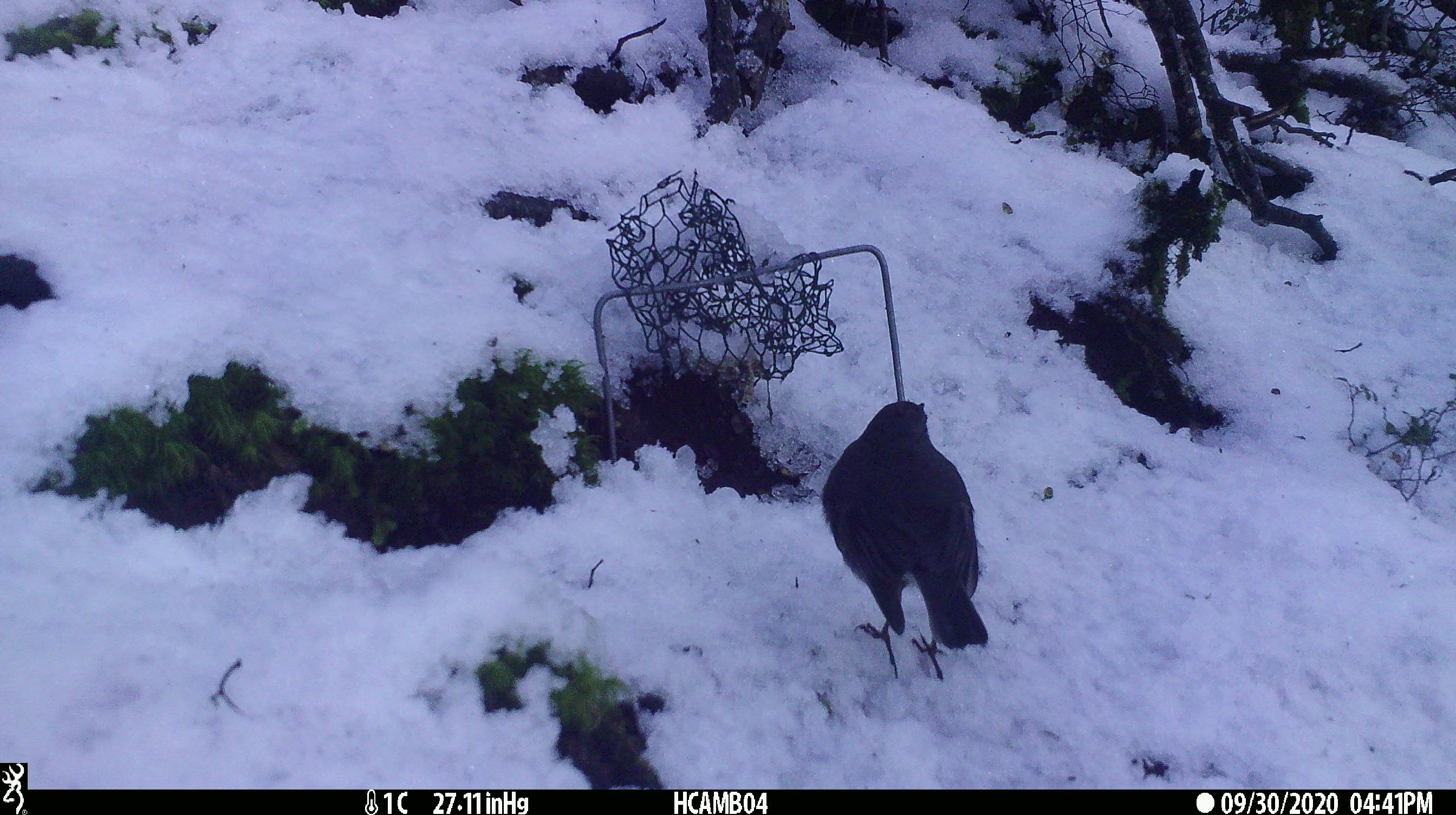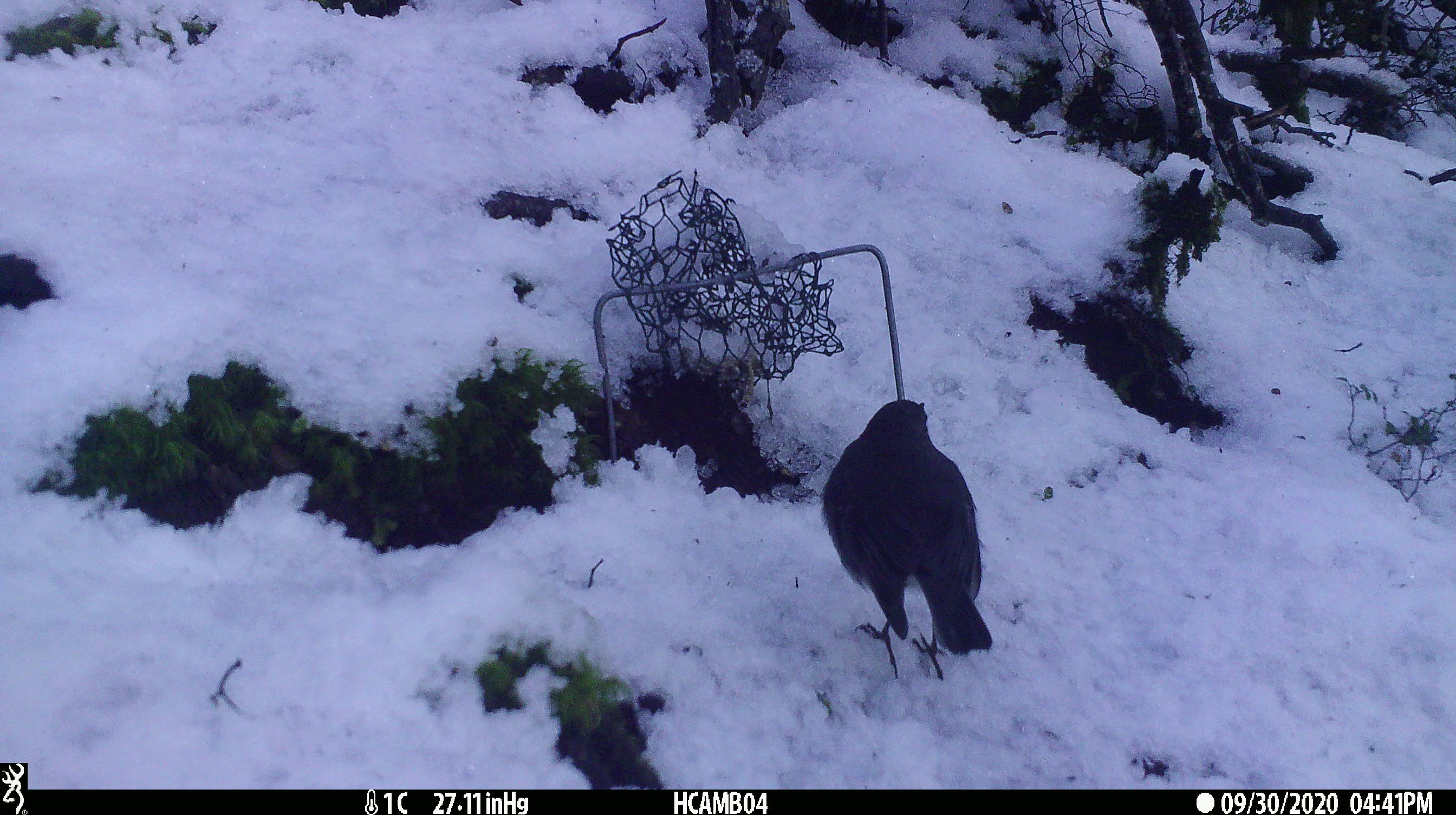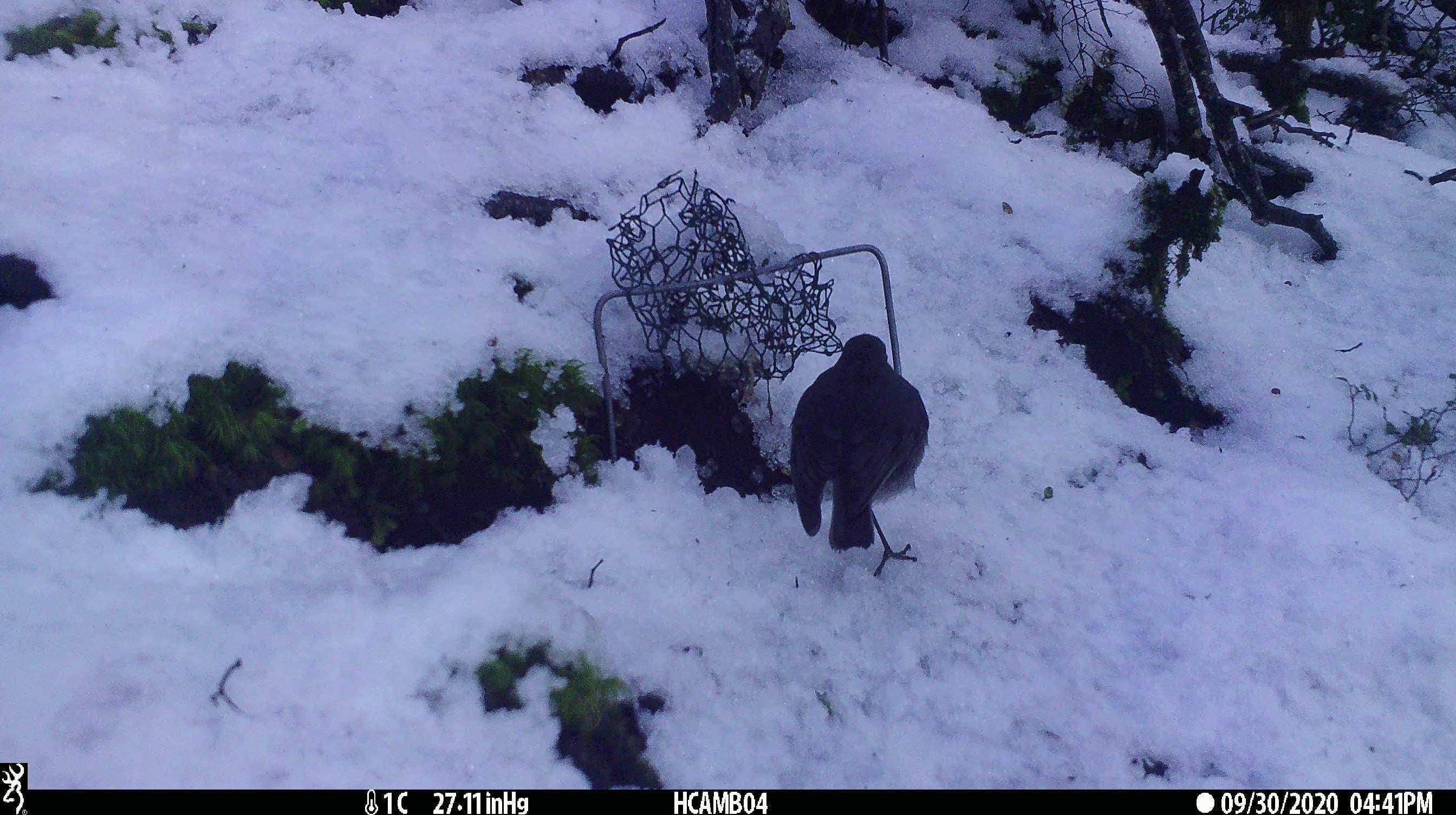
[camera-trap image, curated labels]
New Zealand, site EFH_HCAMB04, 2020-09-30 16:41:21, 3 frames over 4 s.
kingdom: Animalia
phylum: Chordata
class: Aves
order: Passeriformes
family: Petroicidae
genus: Petroica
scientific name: Petroica australis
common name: new zealand robin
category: robin